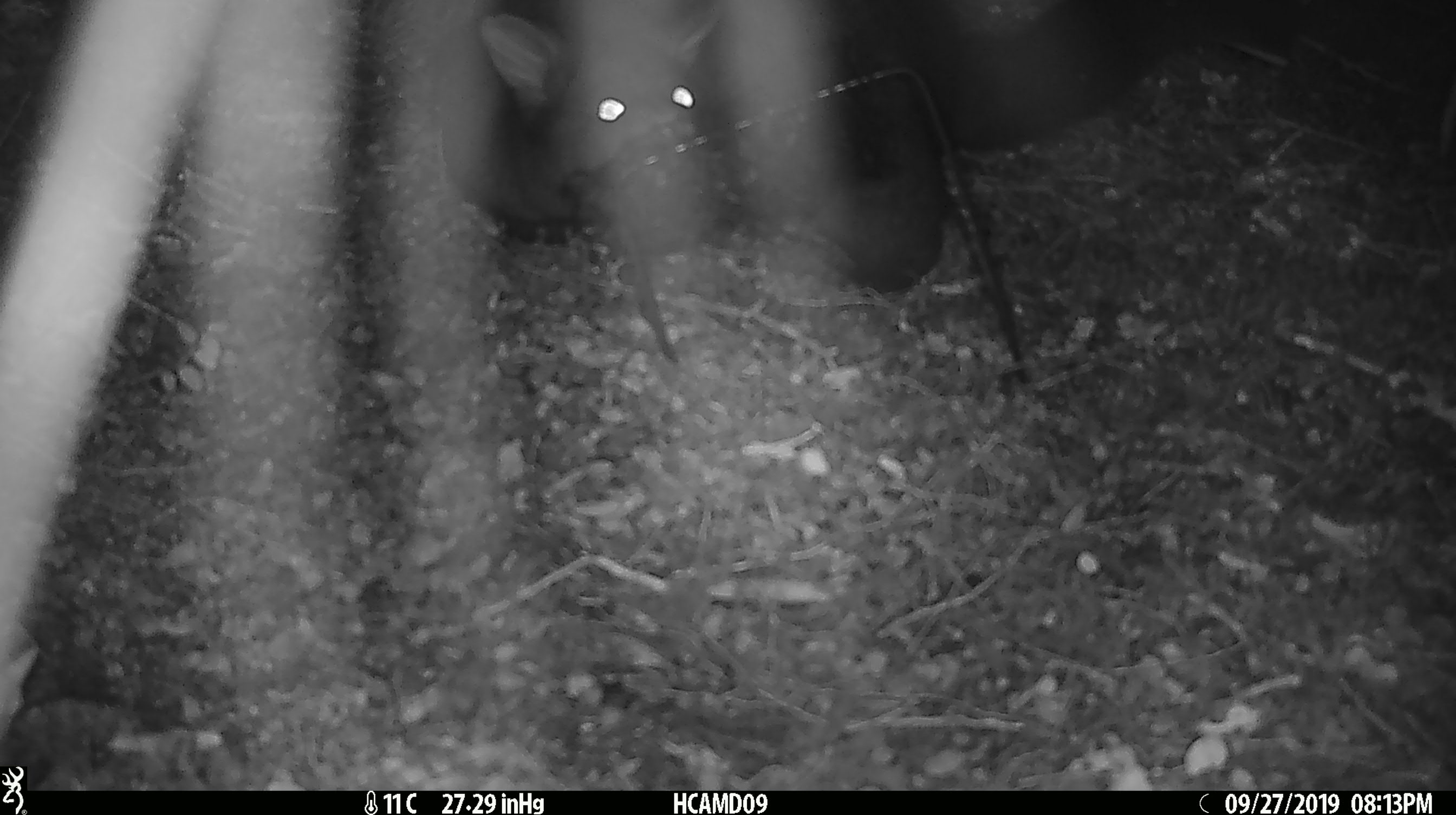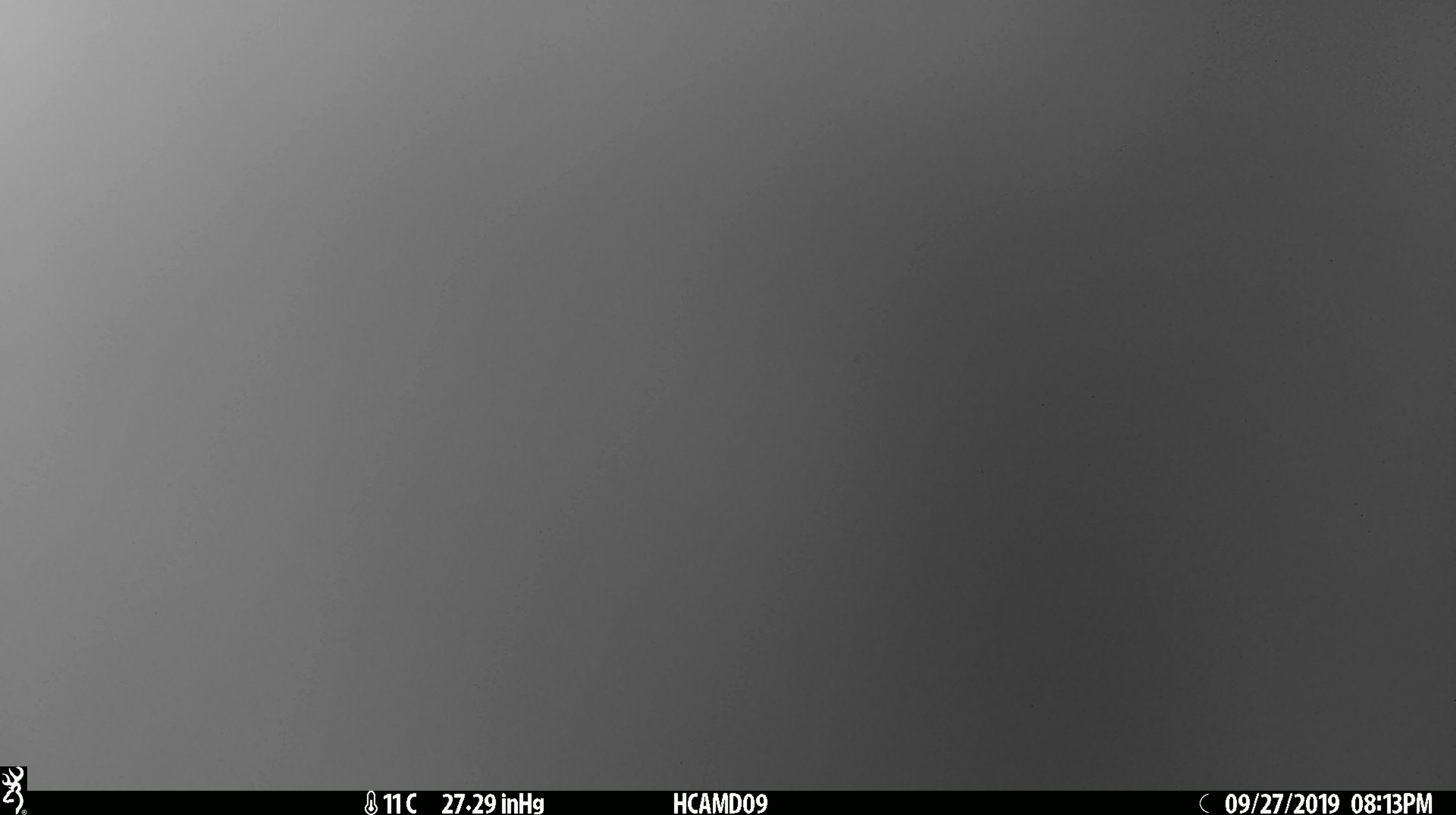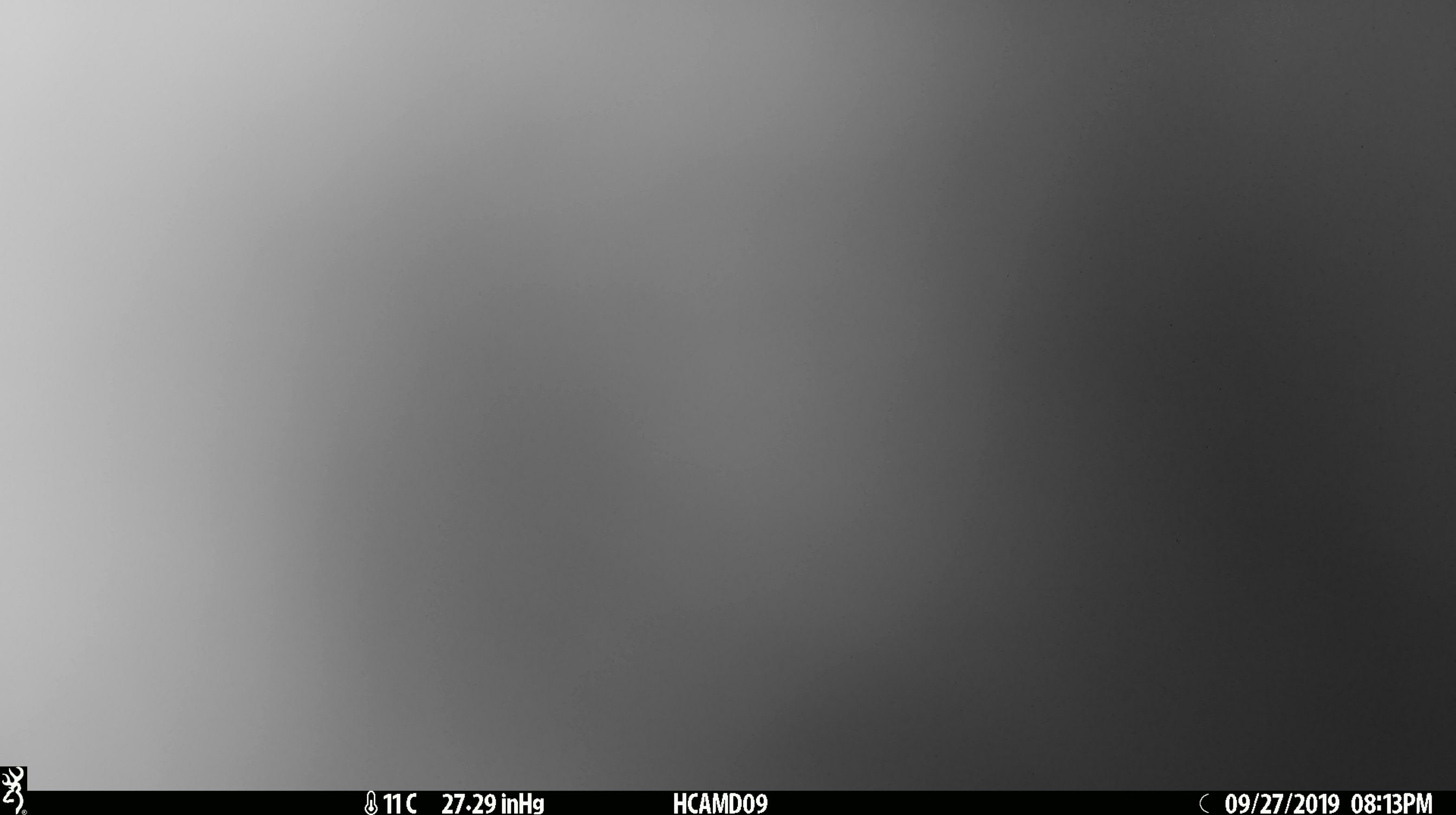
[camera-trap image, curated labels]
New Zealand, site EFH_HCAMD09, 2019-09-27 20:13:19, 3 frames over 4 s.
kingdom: Animalia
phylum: Chordata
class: Mammalia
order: Diprotodontia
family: Phalangeridae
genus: Trichosurus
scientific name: Trichosurus vulpecula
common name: common brushtail possum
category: possum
Possum (common brushtail possum) (Trichosurus vulpecula).